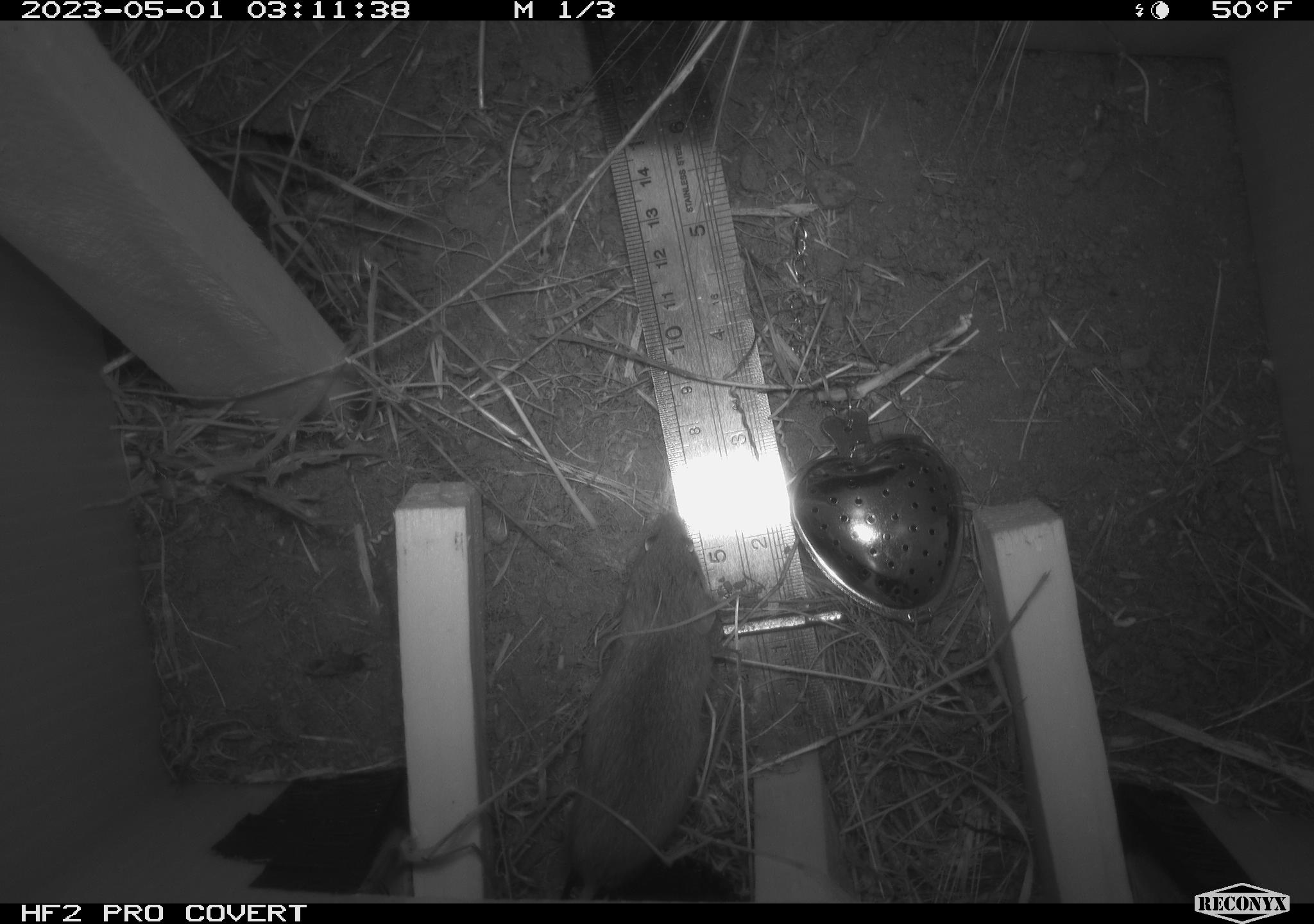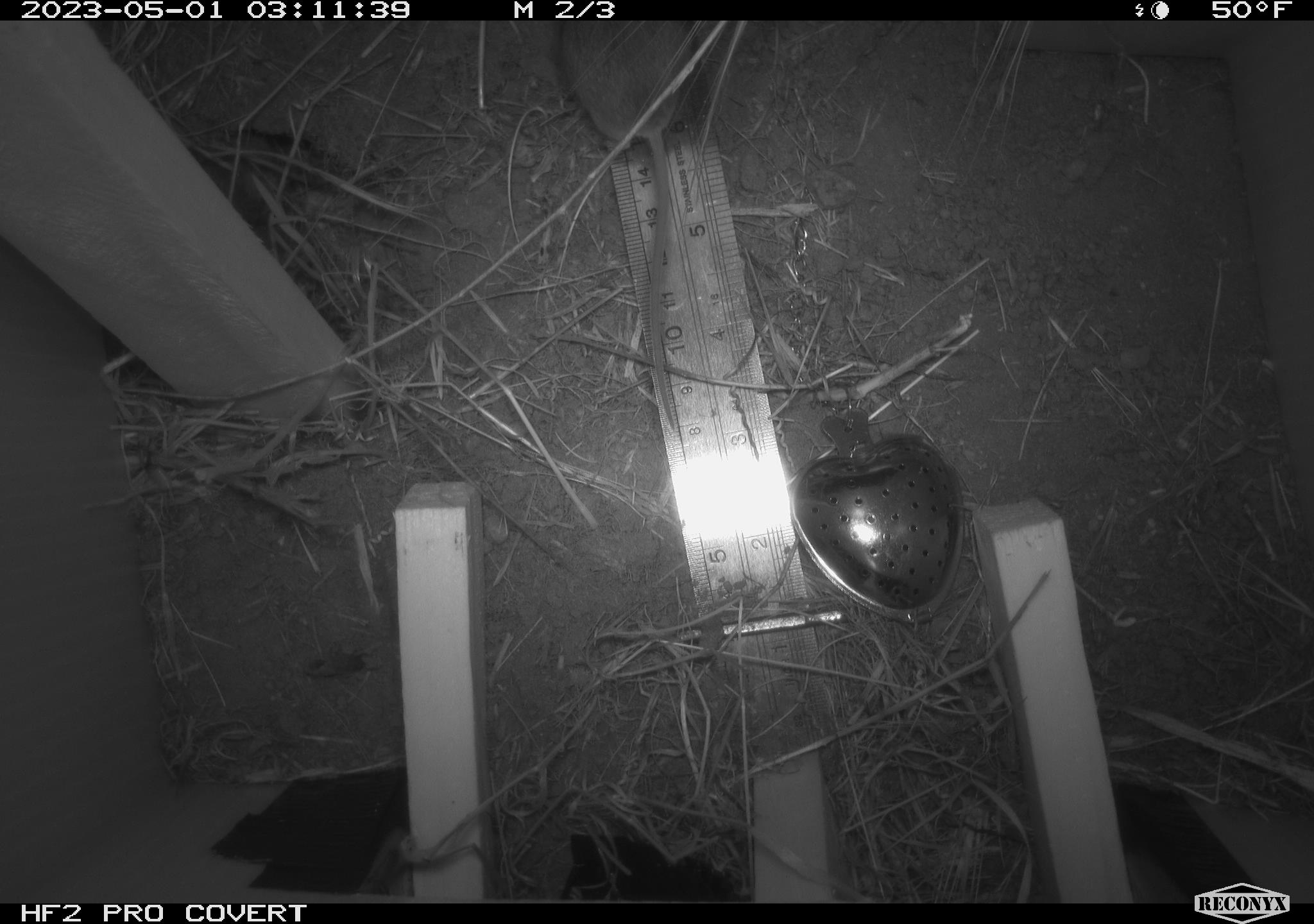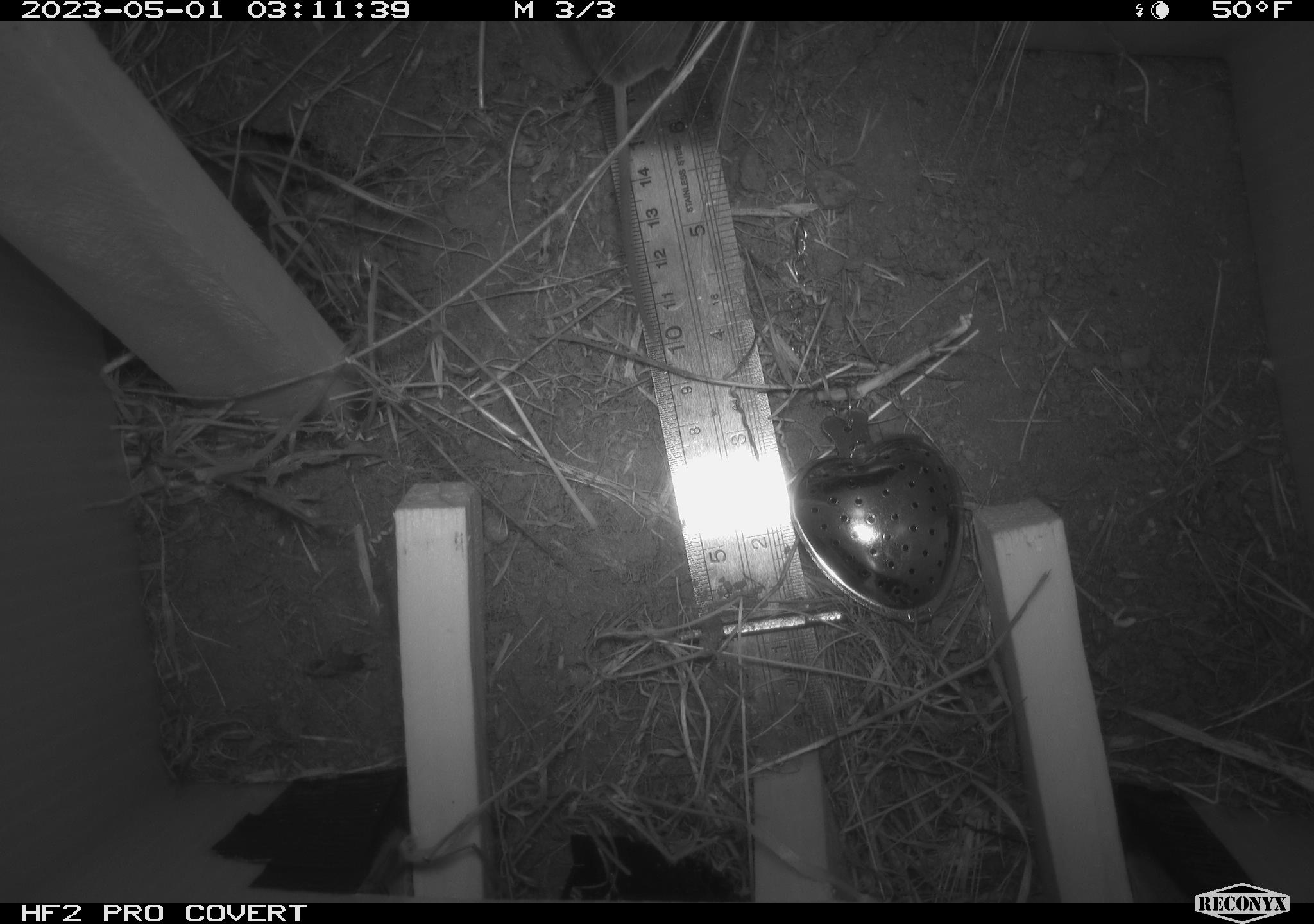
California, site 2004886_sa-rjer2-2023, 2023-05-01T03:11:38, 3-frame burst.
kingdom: Animalia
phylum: Chordata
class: Mammalia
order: Rodentia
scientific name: Rodentia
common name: mouse species